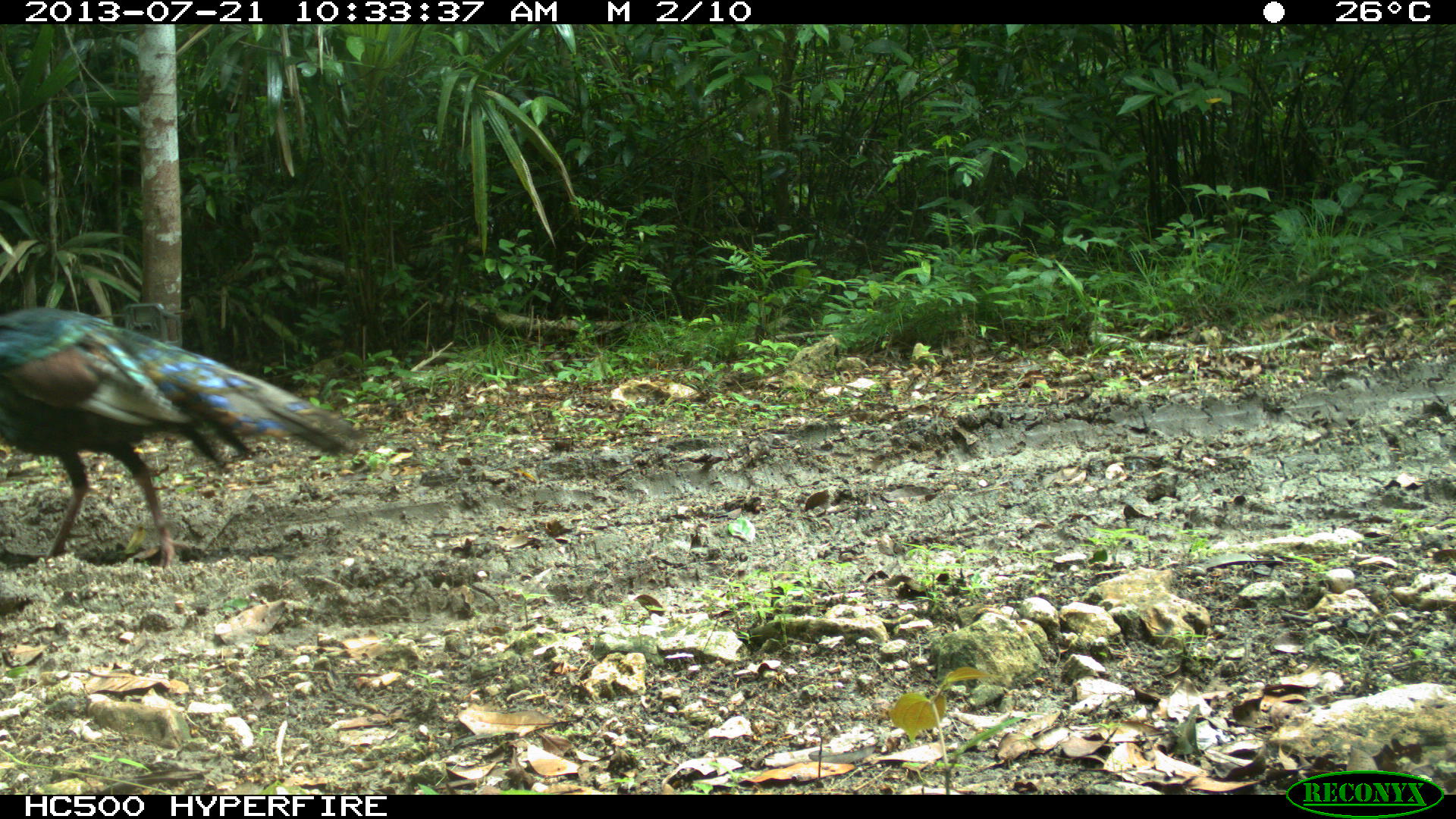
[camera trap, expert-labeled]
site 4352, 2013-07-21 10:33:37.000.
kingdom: Animalia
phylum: Chordata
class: Aves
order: Galliformes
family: Phasianidae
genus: Meleagris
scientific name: Meleagris ocellata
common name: ocellated turkey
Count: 1.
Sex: male.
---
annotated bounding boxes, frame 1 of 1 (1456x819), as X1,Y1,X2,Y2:
meleagris ocellata: 0,305,367,570